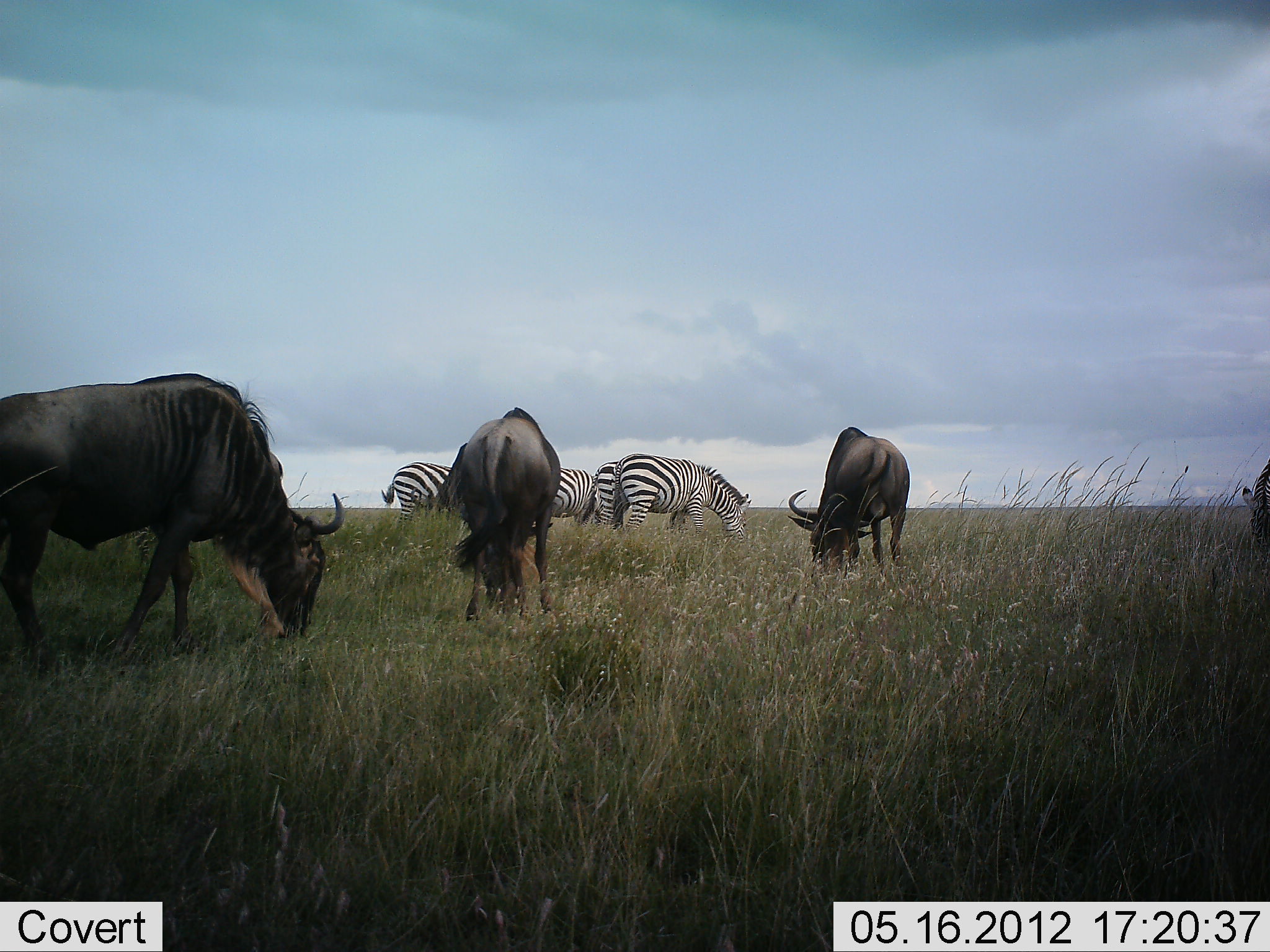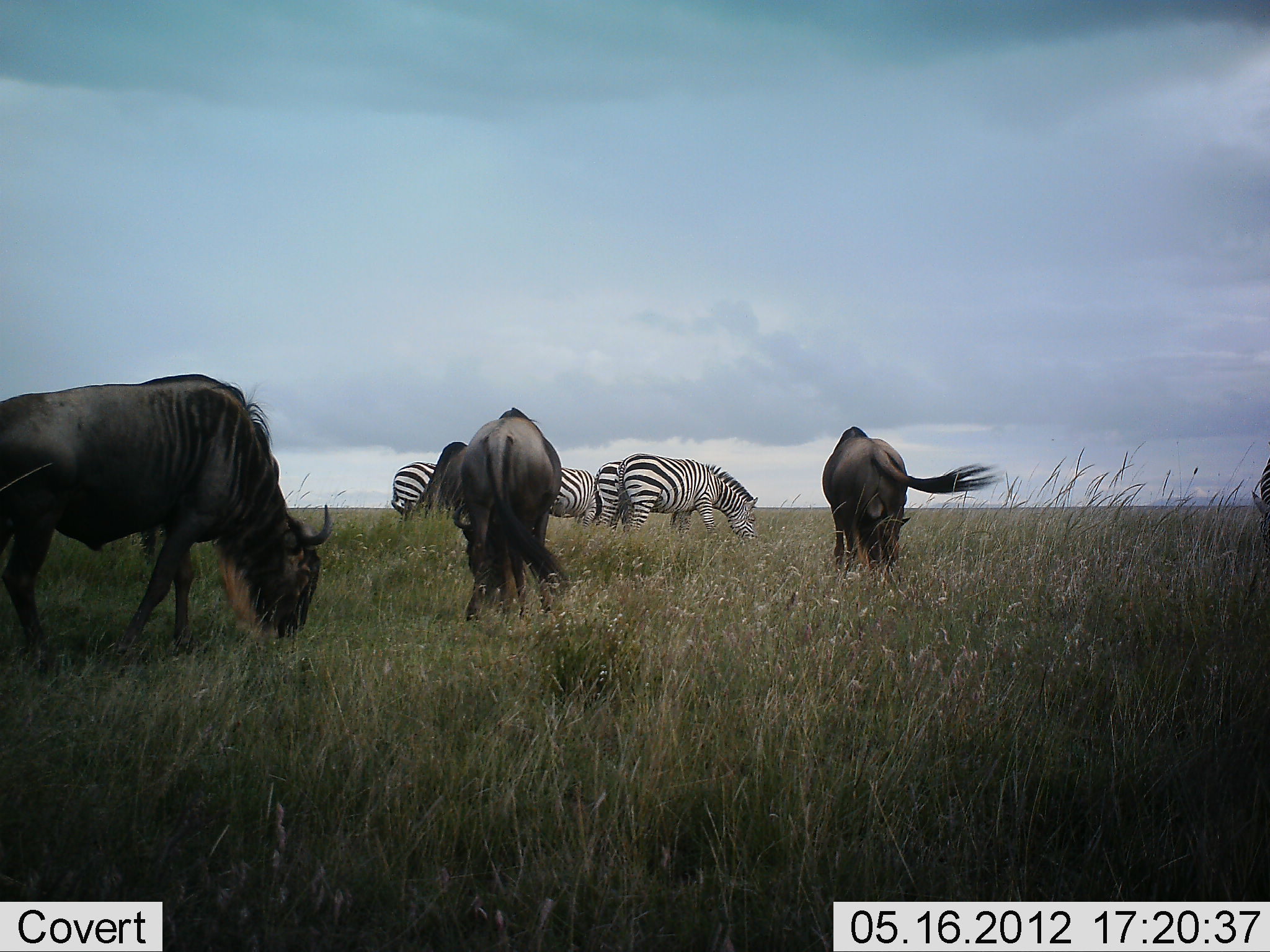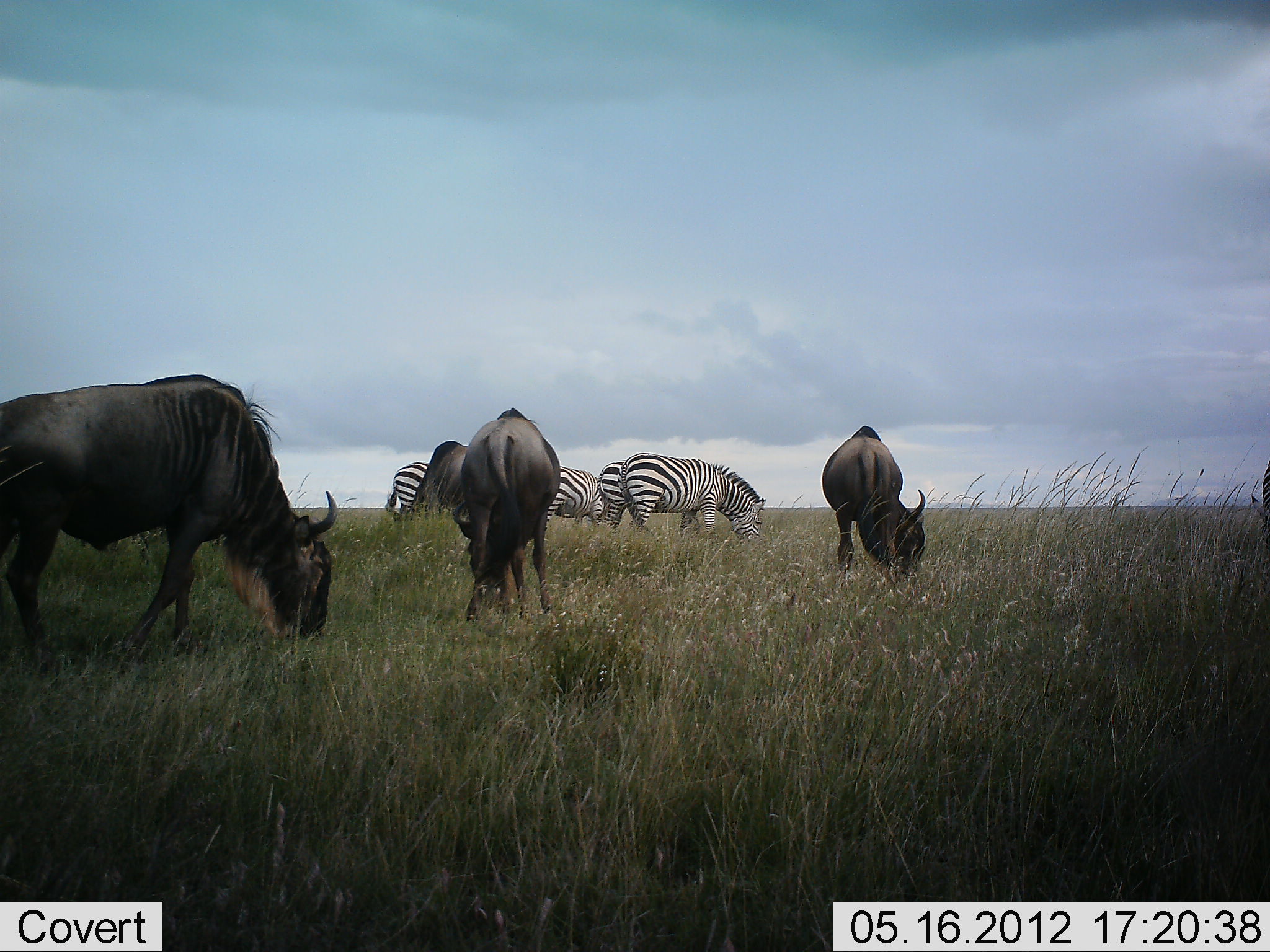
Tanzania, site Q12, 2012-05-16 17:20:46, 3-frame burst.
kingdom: Animalia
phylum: Chordata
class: Mammalia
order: Artiodactyla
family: Bovidae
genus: Connochaetes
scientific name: Connochaetes taurinus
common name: blue wildebeest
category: wildebeest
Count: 4.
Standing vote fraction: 30%.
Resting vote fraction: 0%.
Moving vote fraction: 0%.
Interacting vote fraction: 0%.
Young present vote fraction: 0%.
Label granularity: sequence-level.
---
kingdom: Animalia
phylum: Chordata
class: Mammalia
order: Perissodactyla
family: Equidae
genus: Equus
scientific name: Equus quagga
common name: plains zebra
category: zebra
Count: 4.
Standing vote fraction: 40%.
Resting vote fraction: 0%.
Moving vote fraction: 0%.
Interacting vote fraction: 0%.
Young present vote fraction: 0%.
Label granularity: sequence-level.